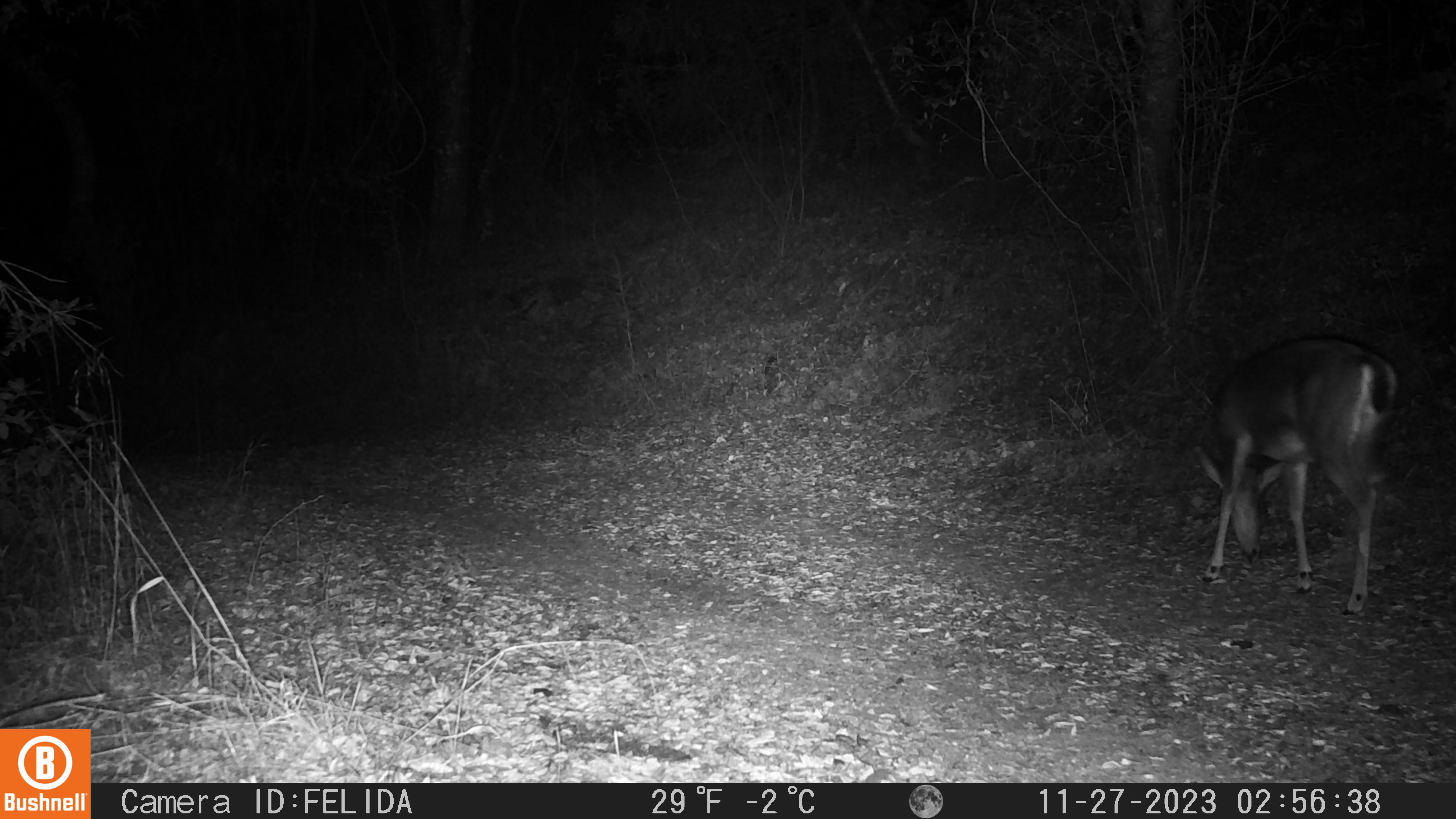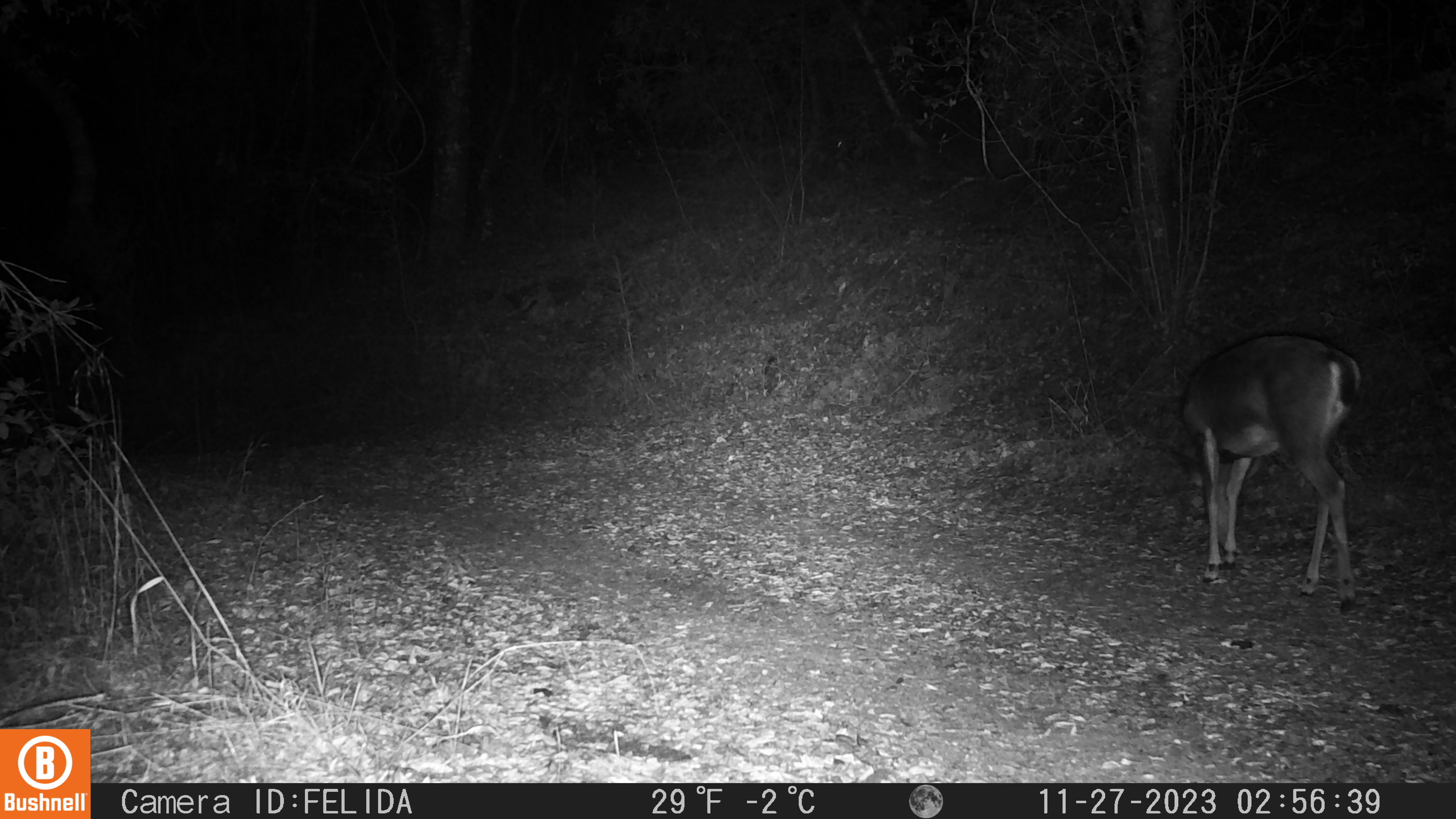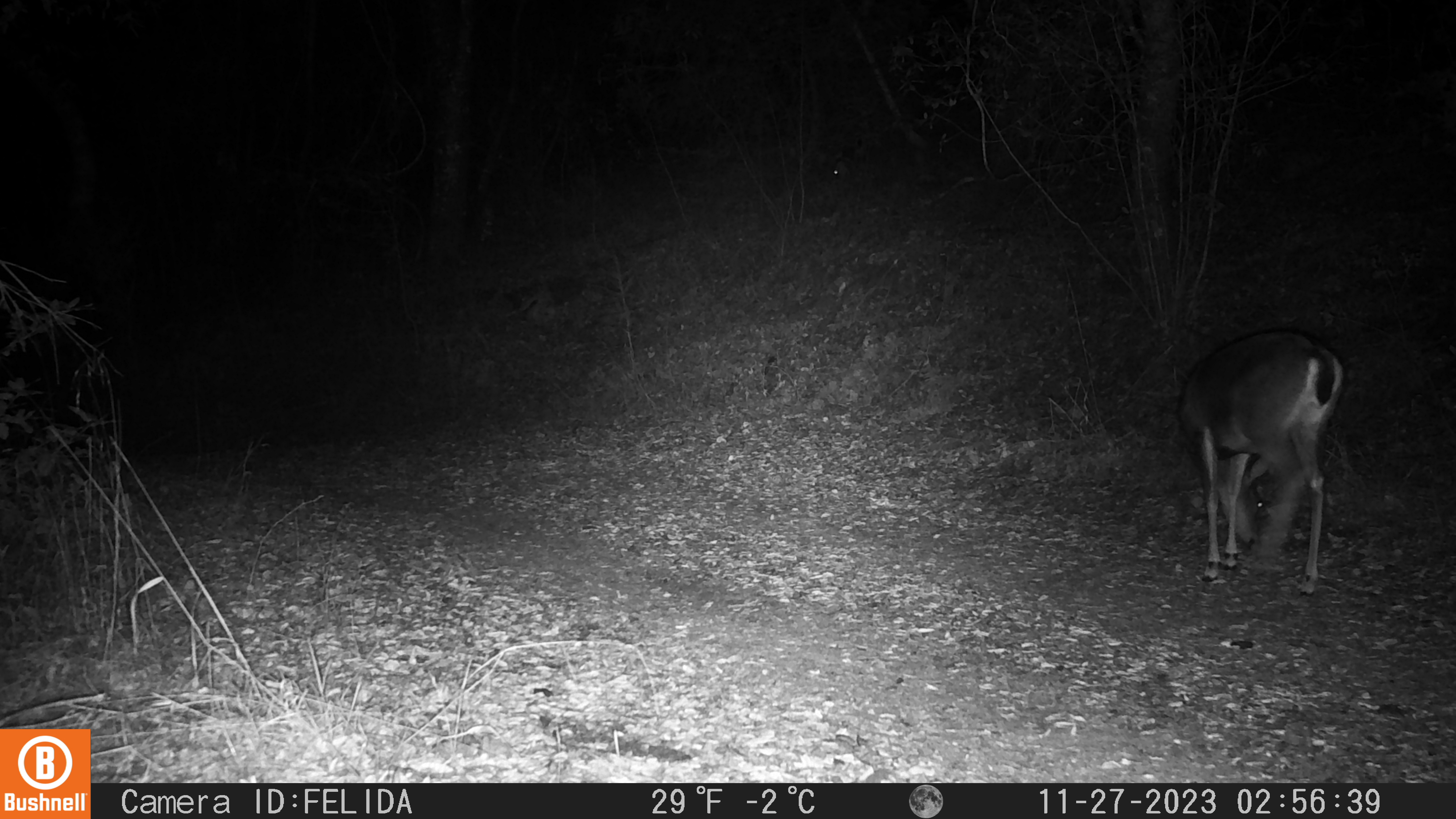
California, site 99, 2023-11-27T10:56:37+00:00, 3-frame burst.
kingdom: Animalia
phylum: Chordata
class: Mammalia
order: Artiodactyla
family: Cervidae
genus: Odocoileus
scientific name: Odocoileus hemionus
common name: mule deer